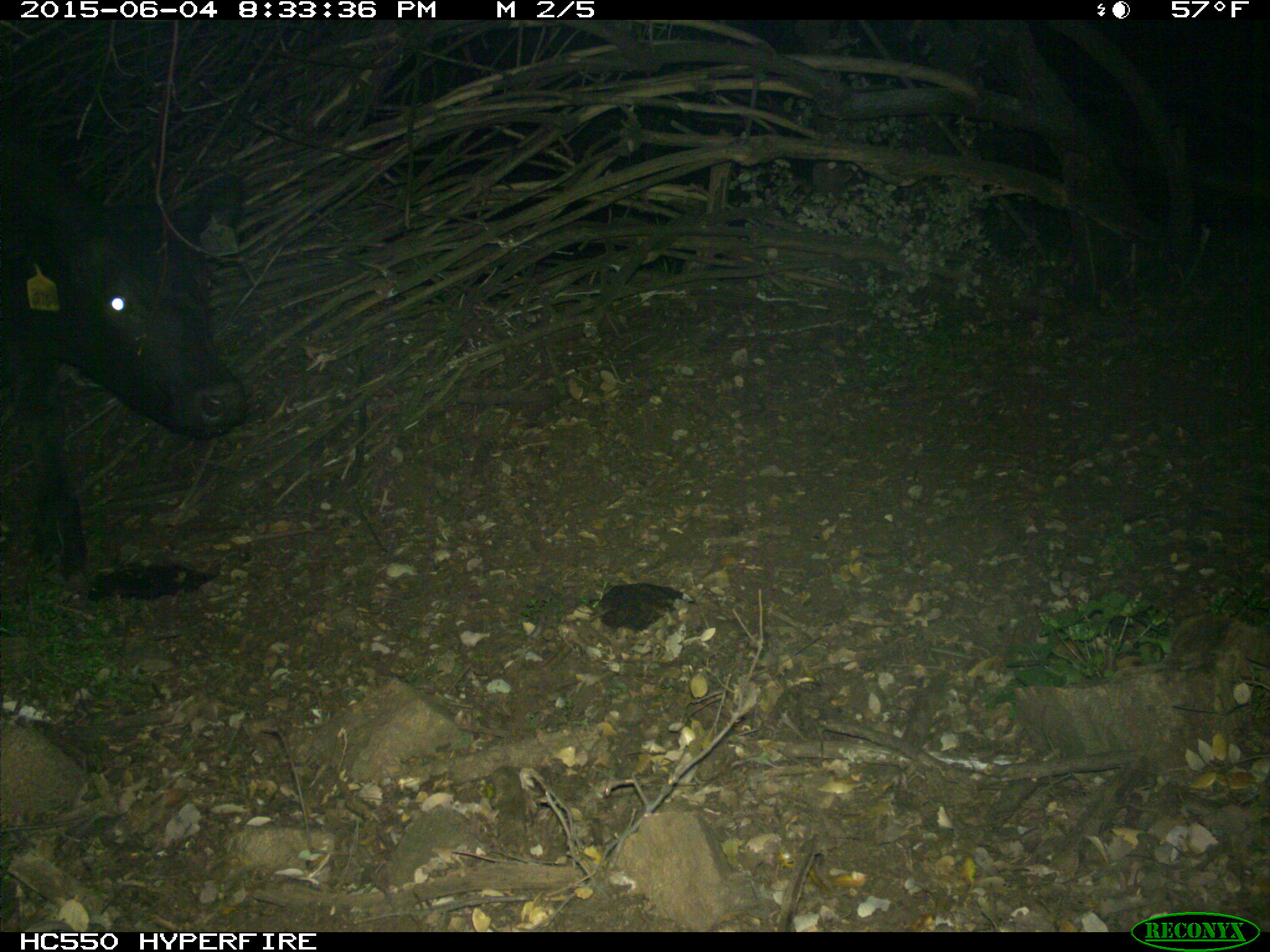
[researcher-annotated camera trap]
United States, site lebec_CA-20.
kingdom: Animalia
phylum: Chordata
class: Mammalia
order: Artiodactyla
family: Bovidae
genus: Bos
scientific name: Bos taurus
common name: domestic cow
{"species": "Bos taurus (domestic cow)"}